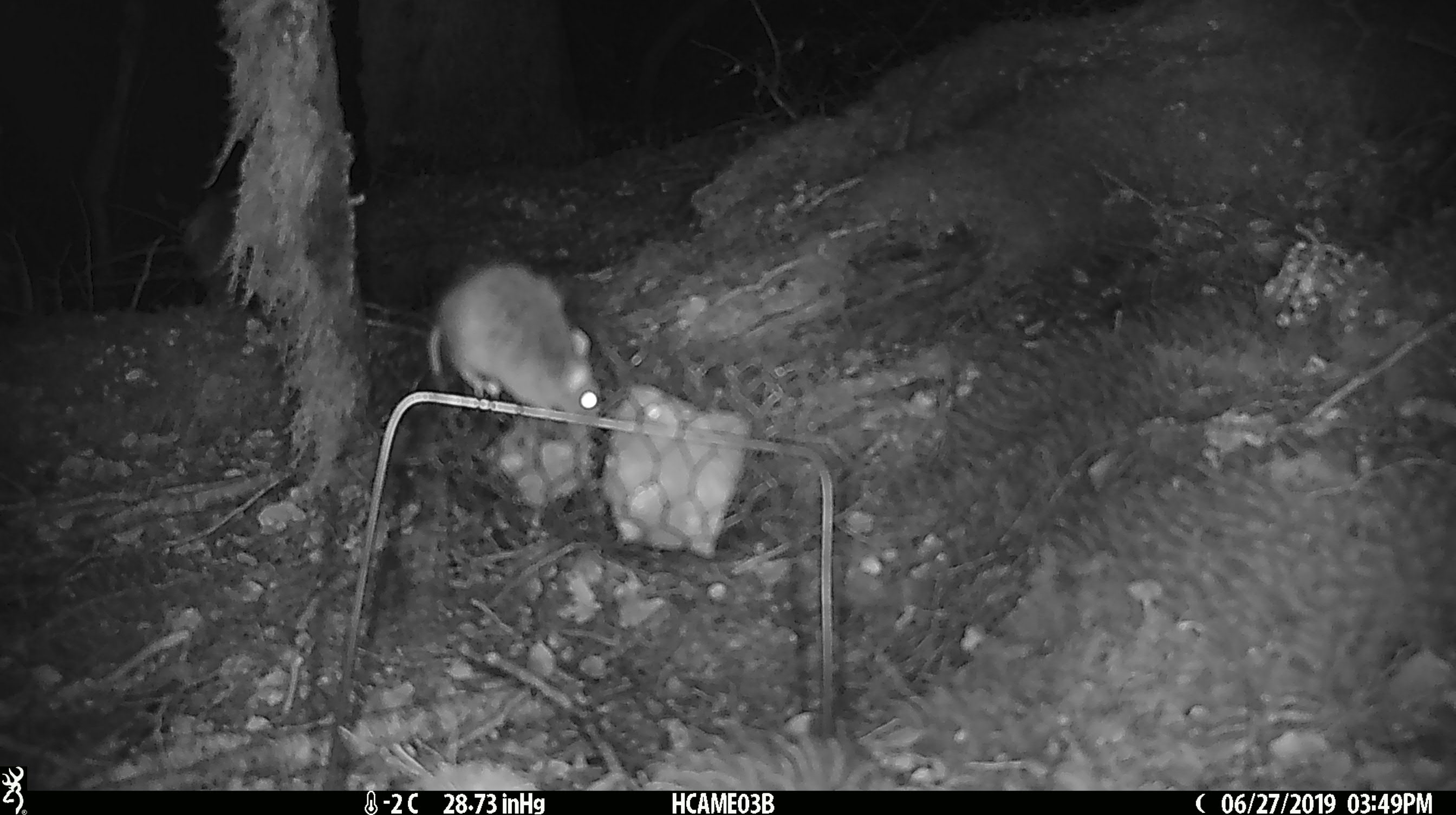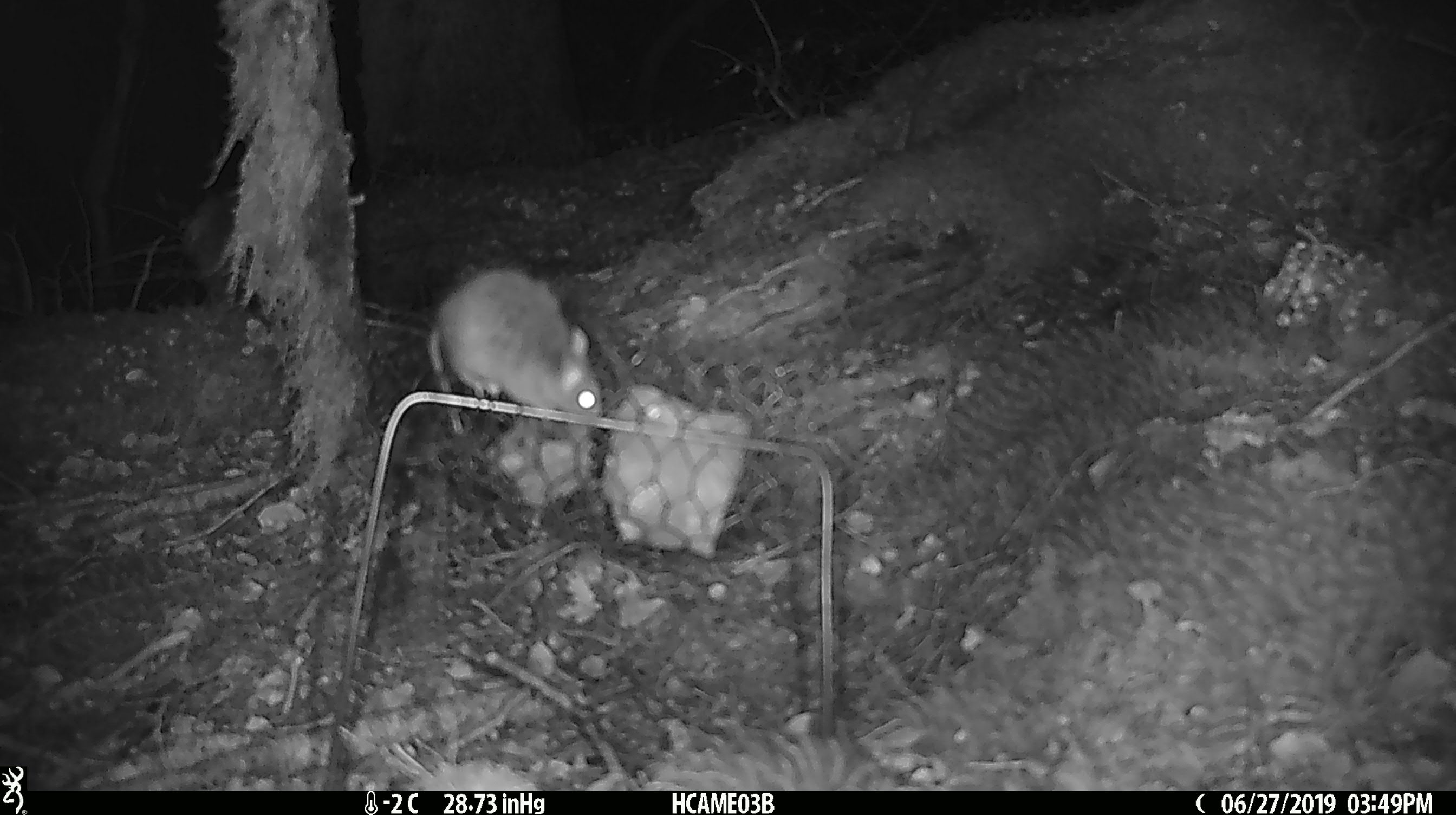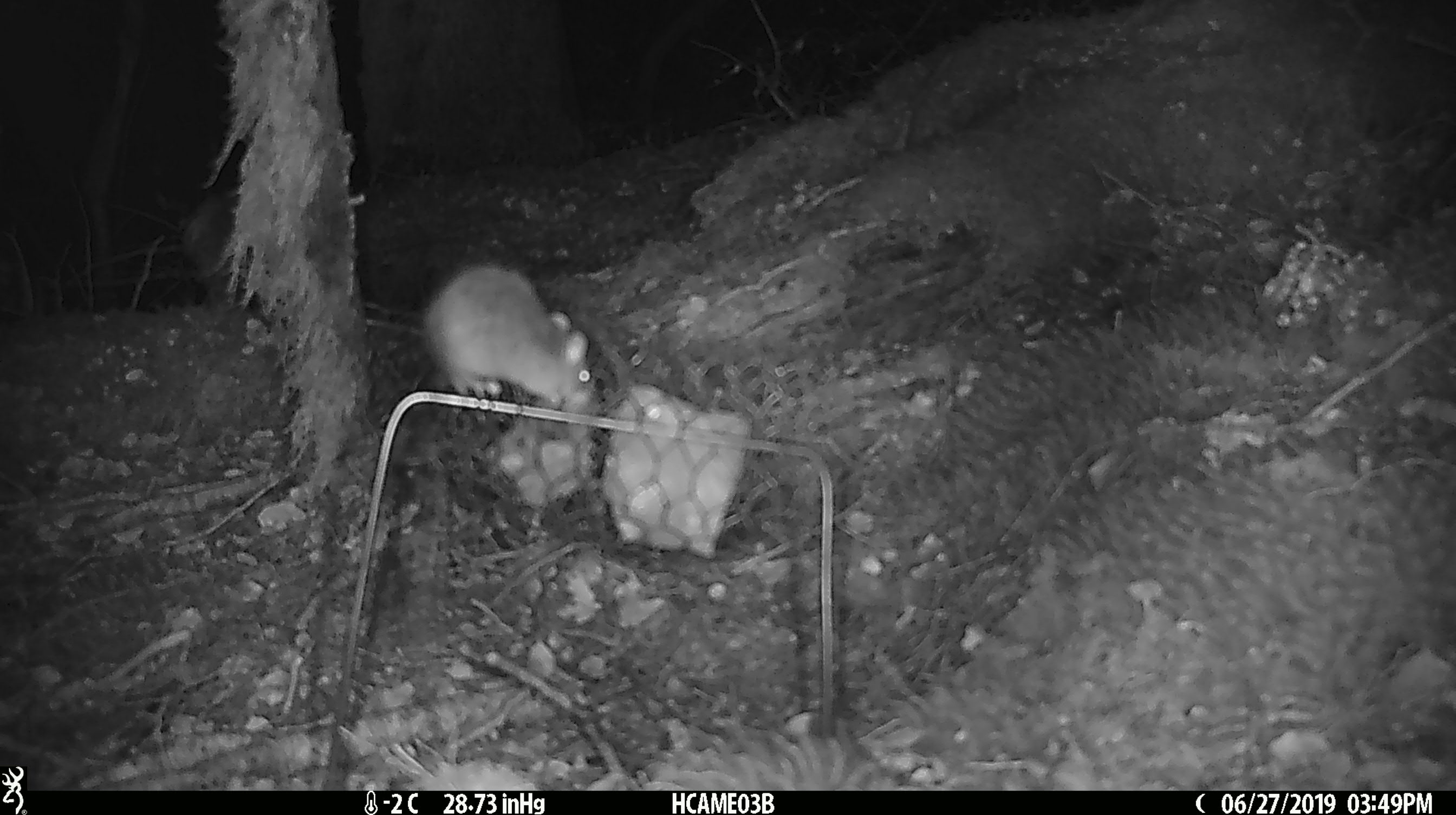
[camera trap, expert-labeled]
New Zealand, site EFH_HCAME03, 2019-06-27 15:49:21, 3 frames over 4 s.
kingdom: Animalia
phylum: Chordata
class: Mammalia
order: Rodentia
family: Muridae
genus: Mus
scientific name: Mus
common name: mouse